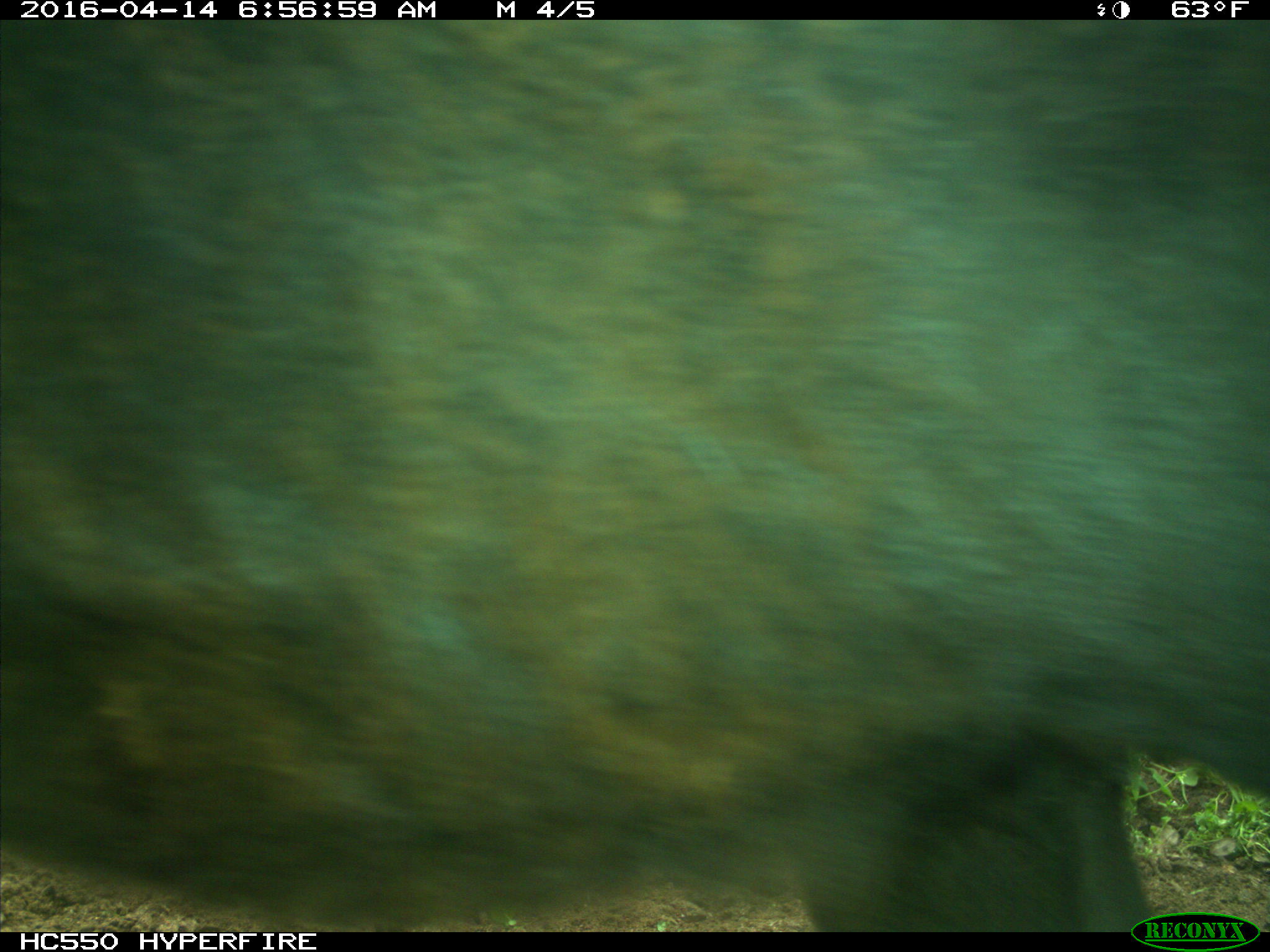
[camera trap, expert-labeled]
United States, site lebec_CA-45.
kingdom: Animalia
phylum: Chordata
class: Mammalia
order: Artiodactyla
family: Bovidae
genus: Bos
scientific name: Bos taurus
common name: domestic cow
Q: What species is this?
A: Bos taurus (domestic cow).